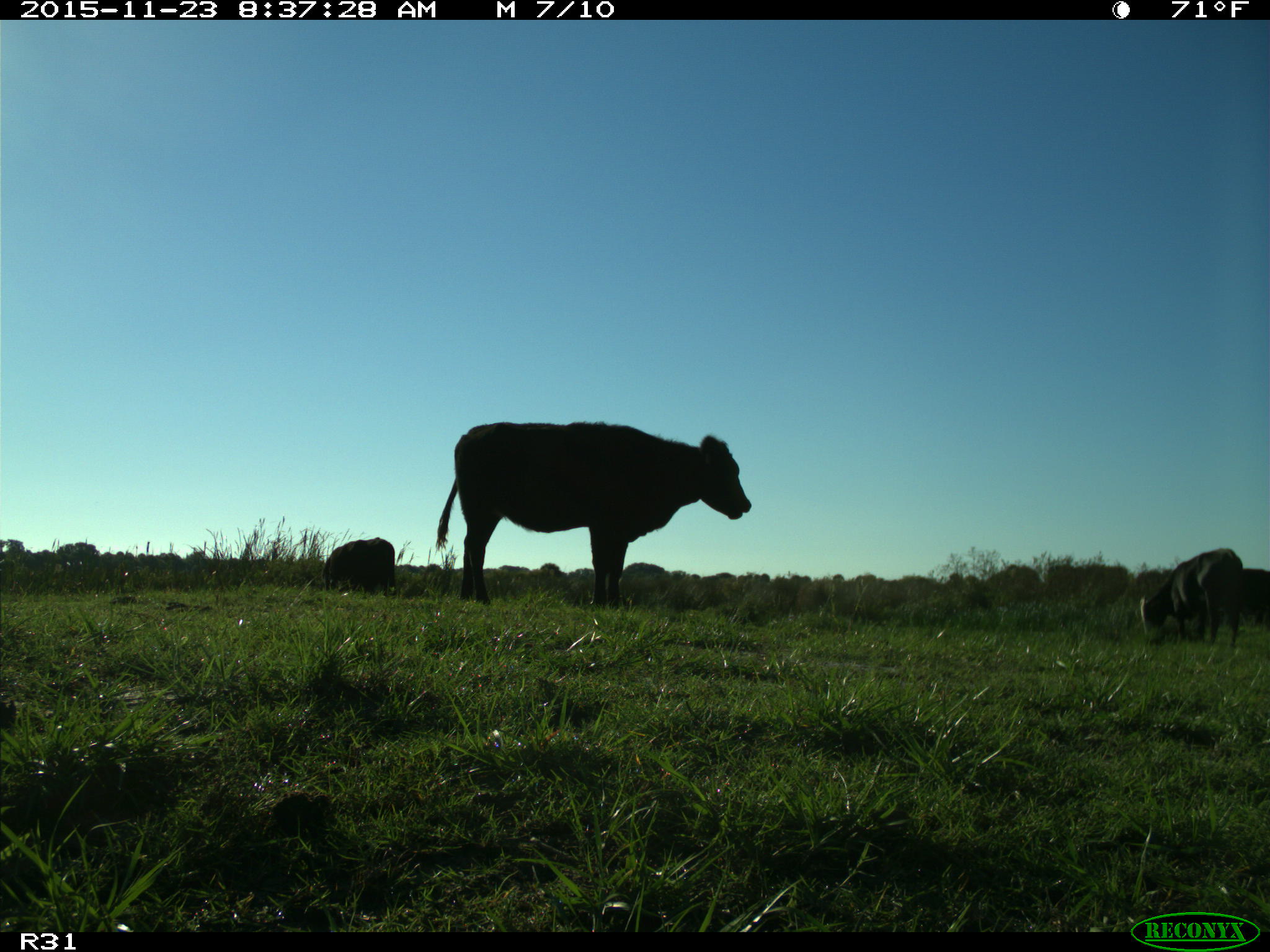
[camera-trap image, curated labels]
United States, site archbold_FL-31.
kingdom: Animalia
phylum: Chordata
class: Mammalia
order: Artiodactyla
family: Bovidae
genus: Bos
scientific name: Bos taurus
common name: domestic cow